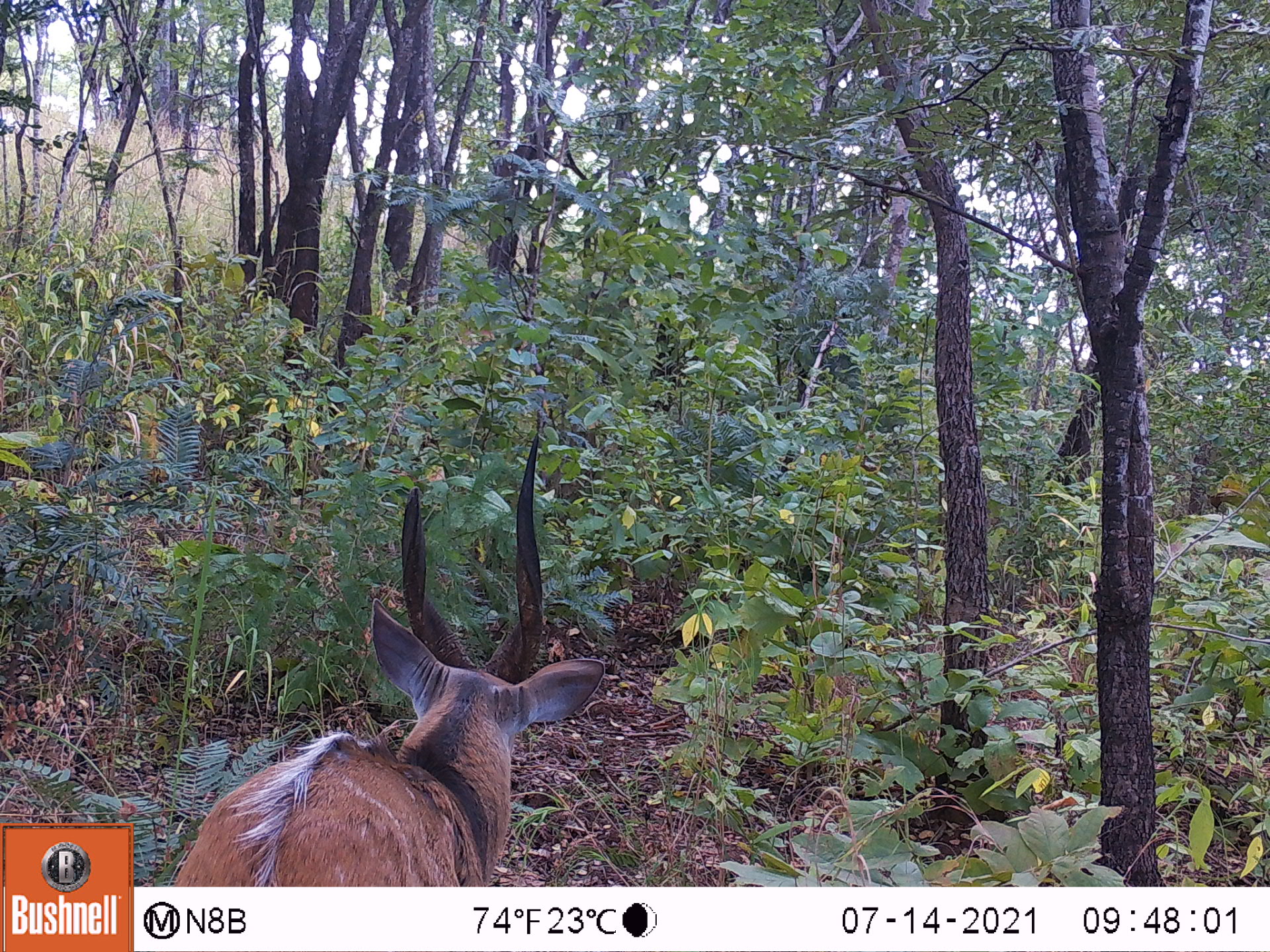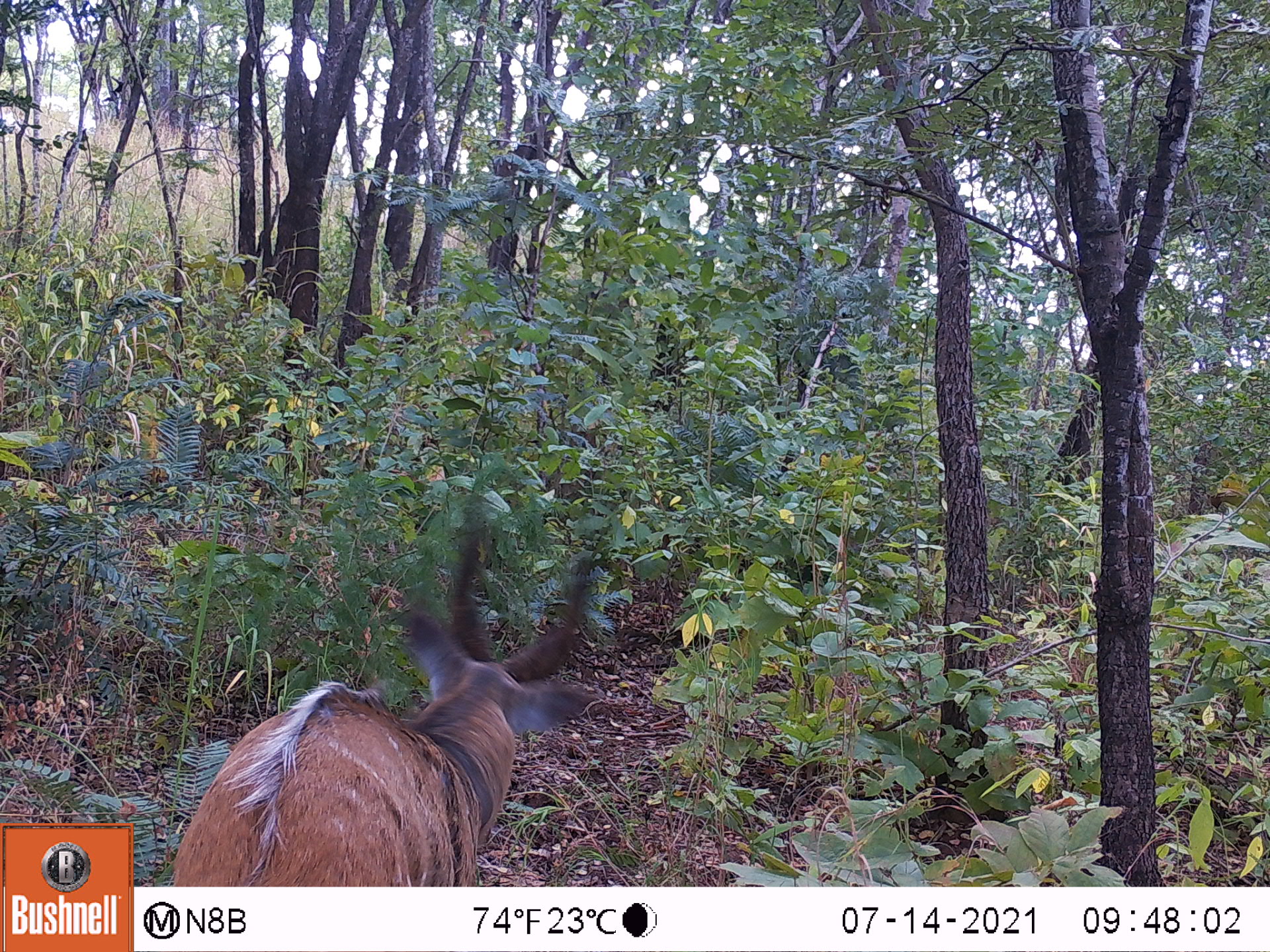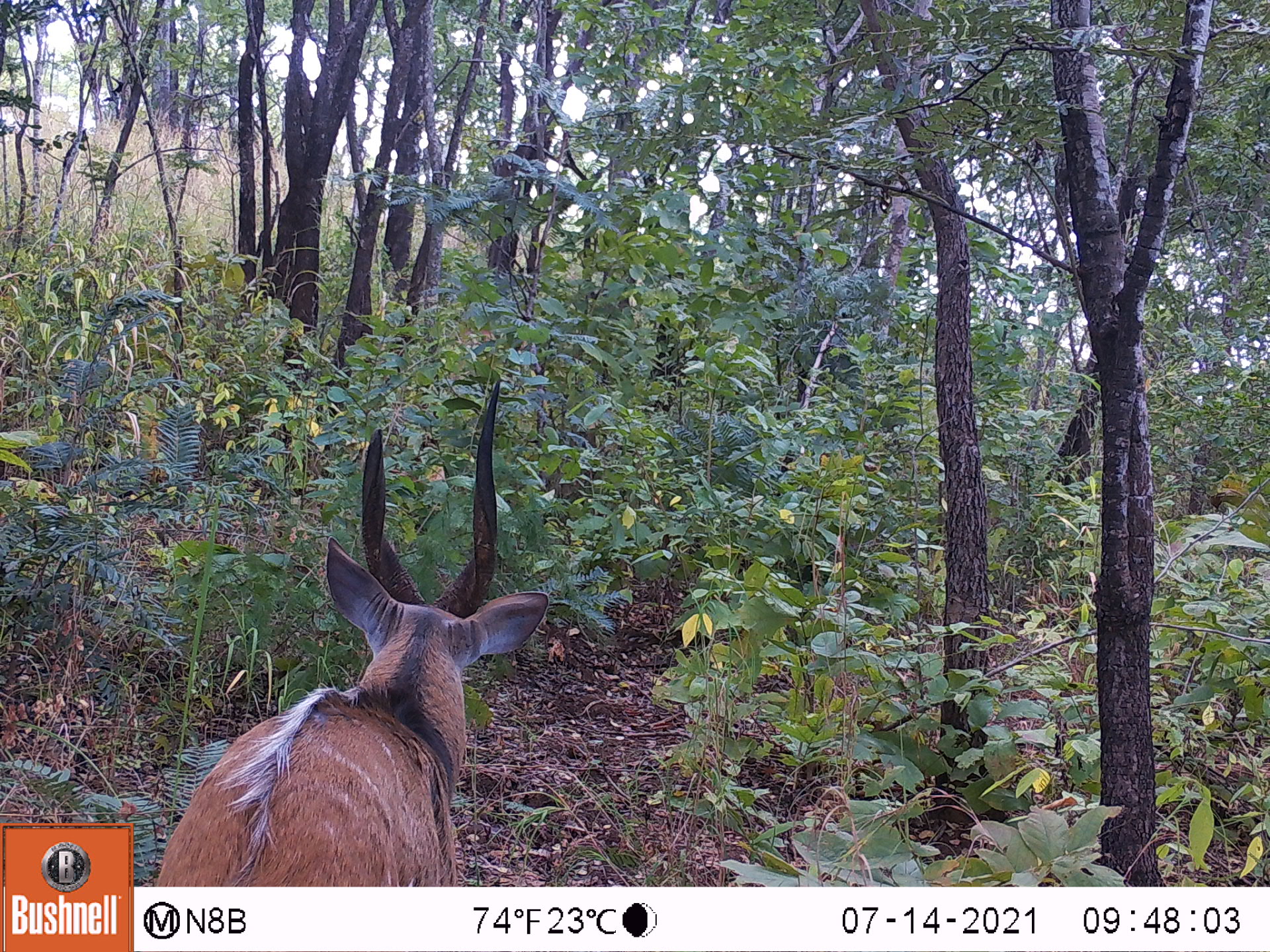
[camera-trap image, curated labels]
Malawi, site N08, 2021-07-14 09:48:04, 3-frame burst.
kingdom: Animalia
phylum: Chordata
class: Mammalia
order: Artiodactyla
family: Bovidae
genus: Tragelaphus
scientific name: Tragelaphus sylvaticus sylvaticus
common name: cape bushbuck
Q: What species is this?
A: Cape bushbuck (Tragelaphus sylvaticus sylvaticus).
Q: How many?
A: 1.